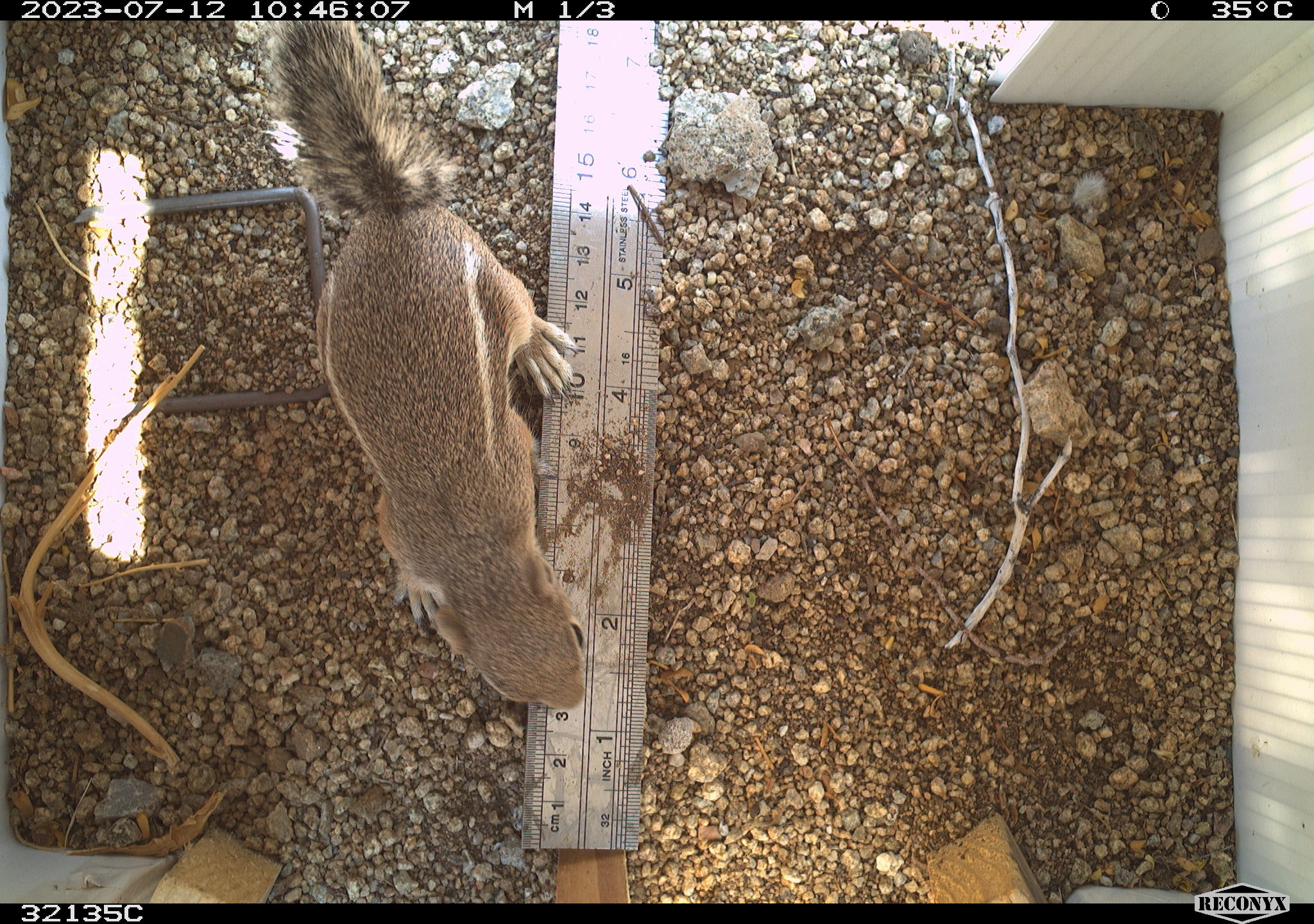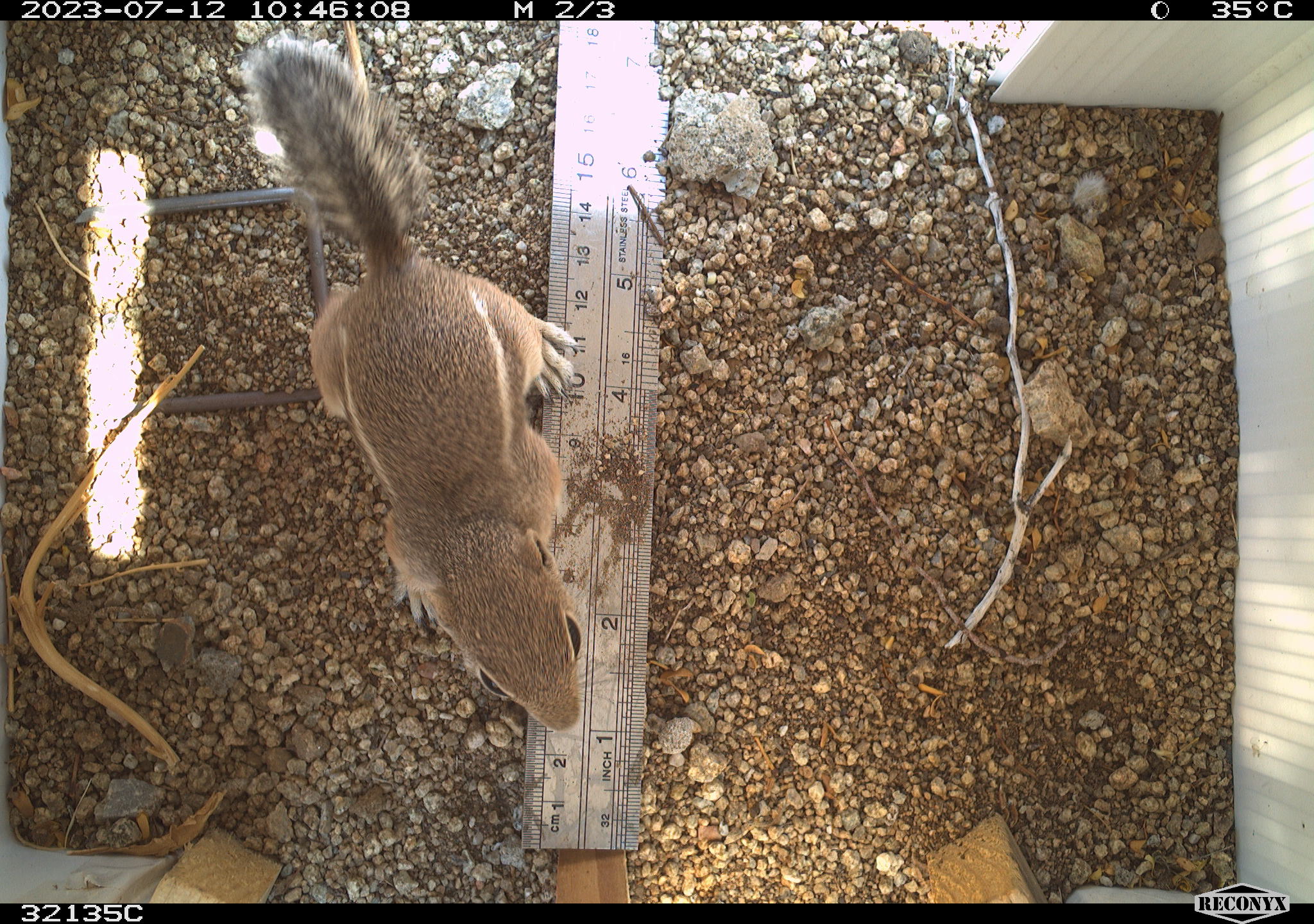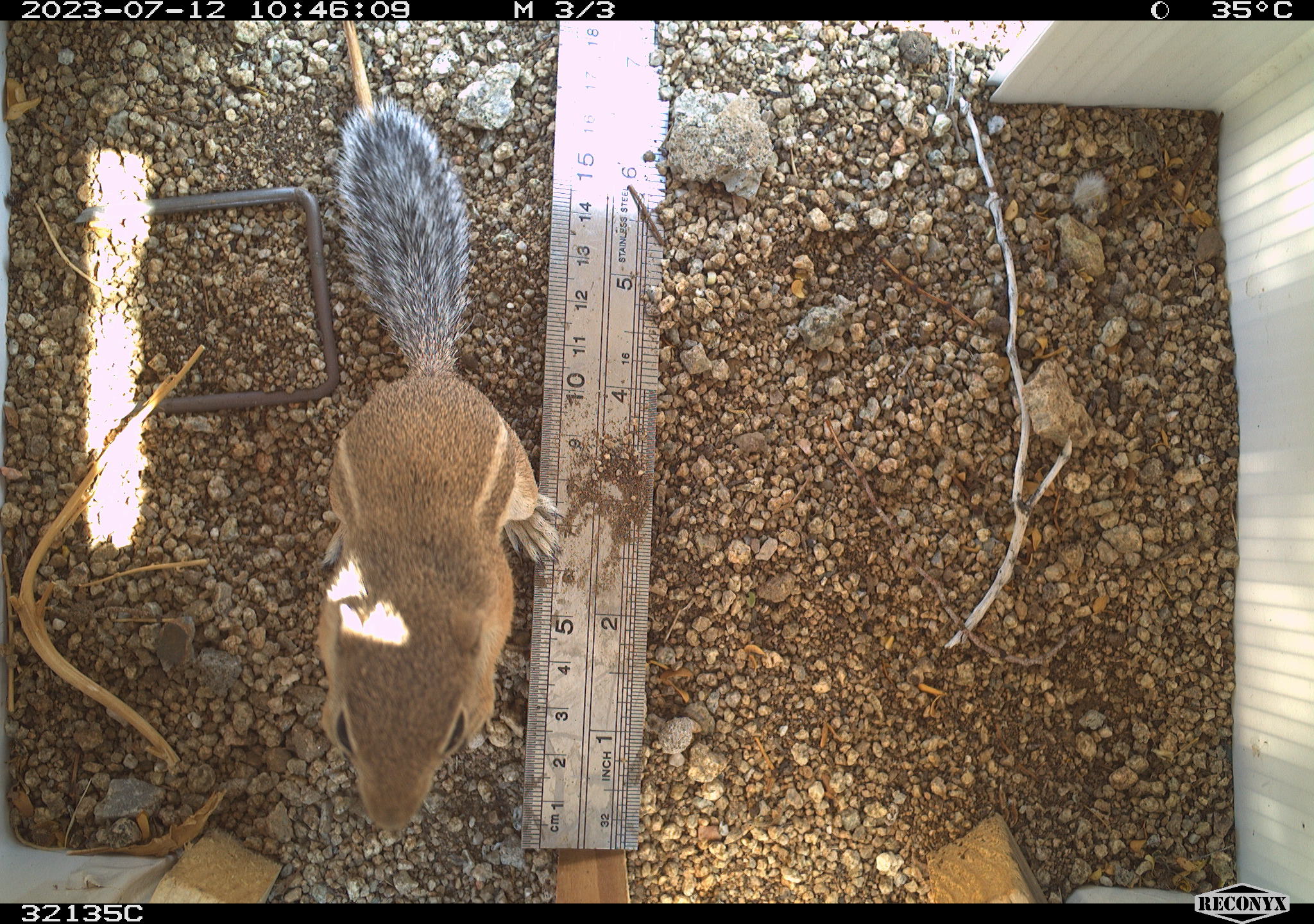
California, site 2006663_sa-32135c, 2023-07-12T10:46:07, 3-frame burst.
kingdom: Animalia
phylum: Chordata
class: Mammalia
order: Rodentia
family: Sciuridae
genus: Ammospermophilus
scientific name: Ammospermophilus leucurus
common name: white-tailed antelope squirrel